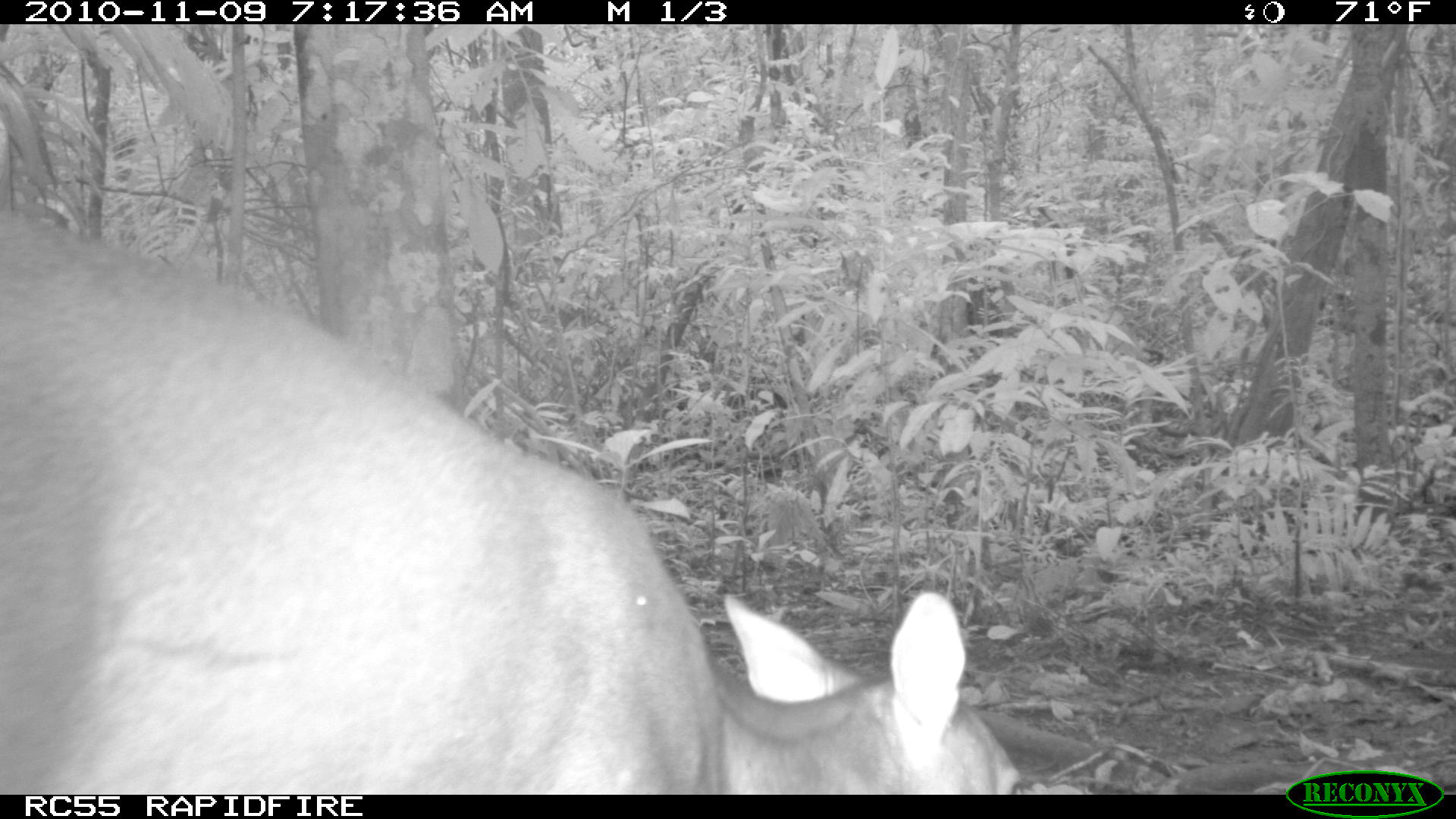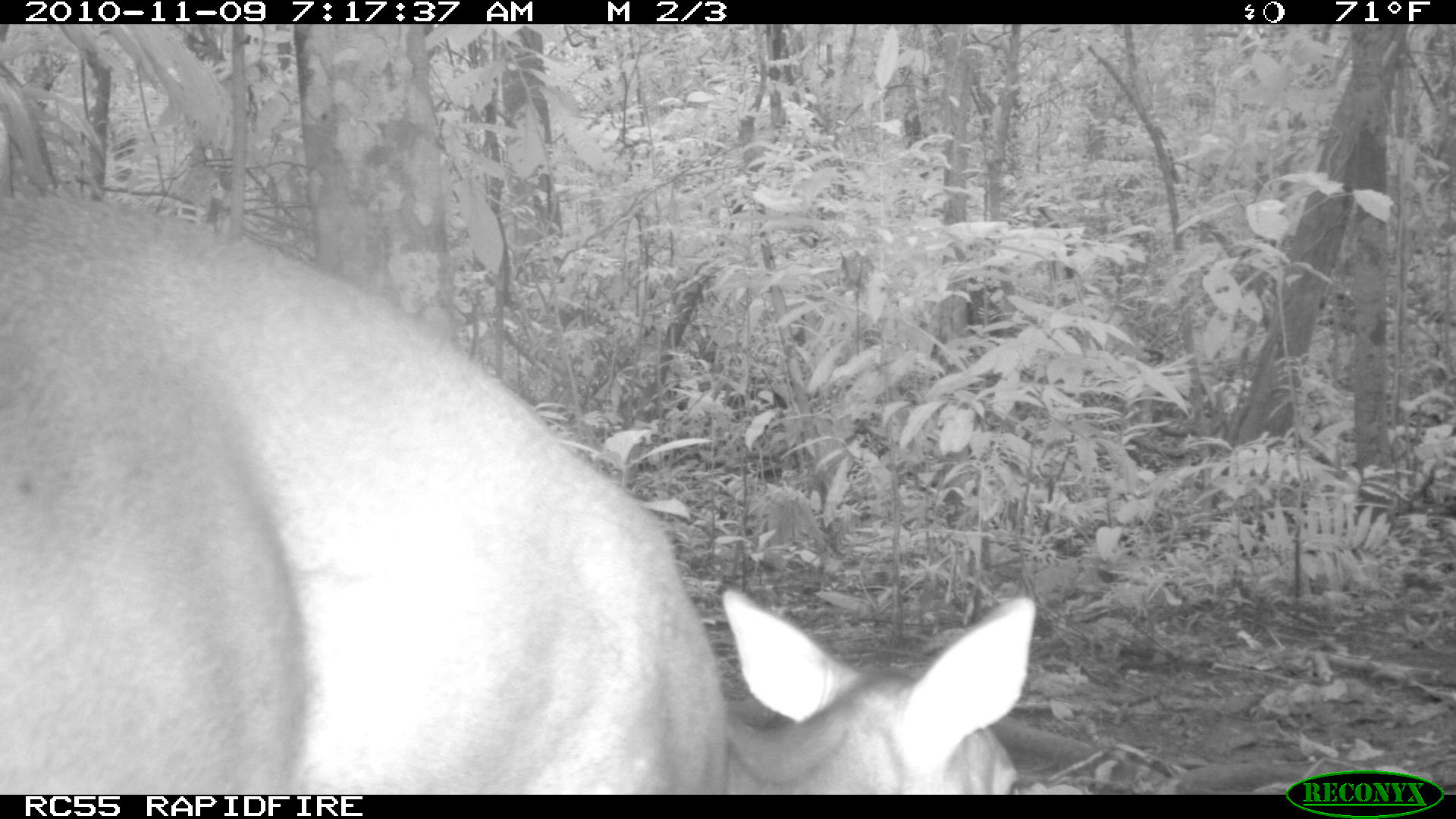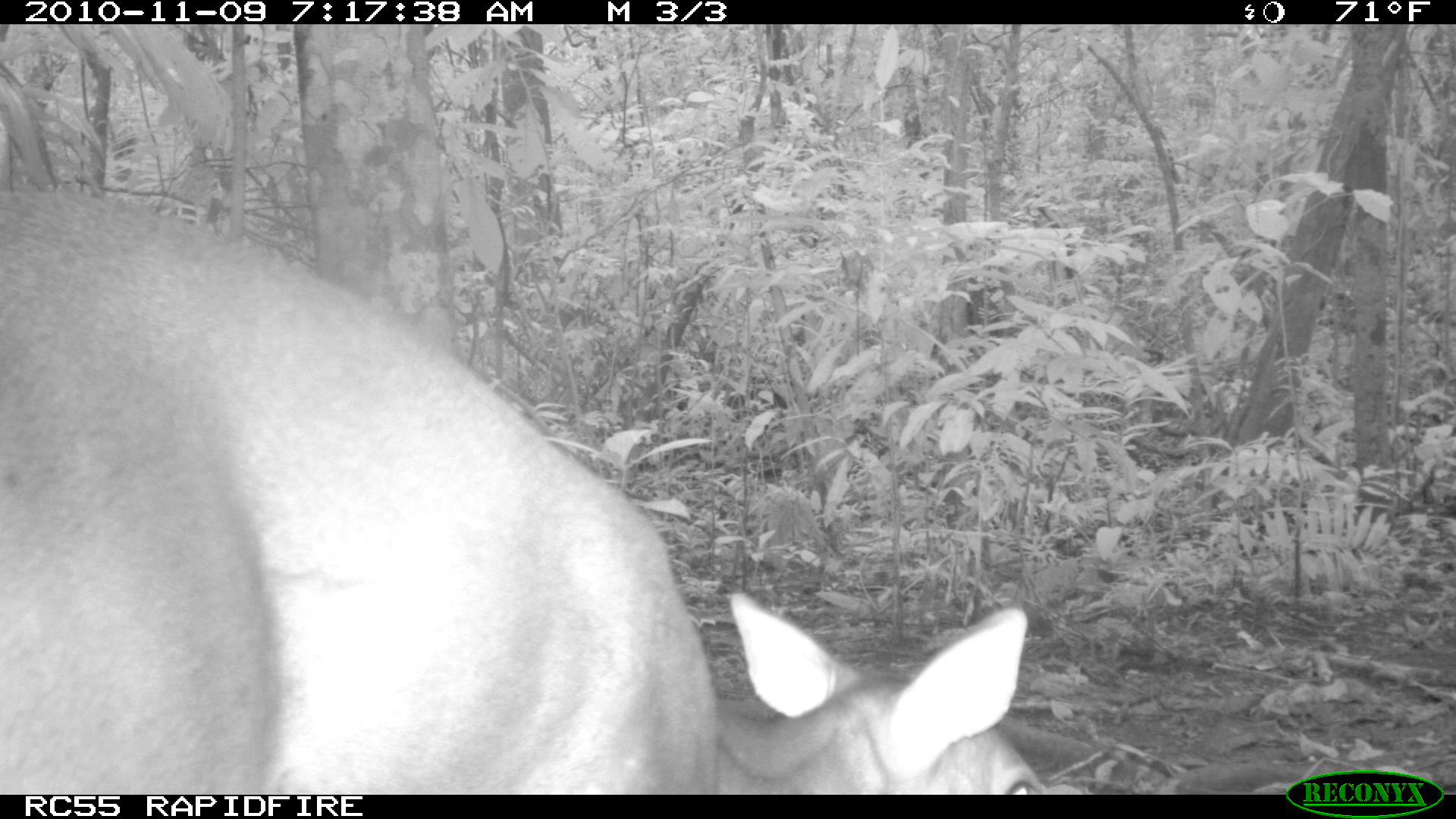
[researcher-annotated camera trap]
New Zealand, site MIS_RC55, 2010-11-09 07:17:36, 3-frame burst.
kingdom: Animalia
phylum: Chordata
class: Mammalia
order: Artiodactyla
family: Cervidae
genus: Odocoileus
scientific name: Odocoileus virginianus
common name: white-tailed deer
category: white tailed deer